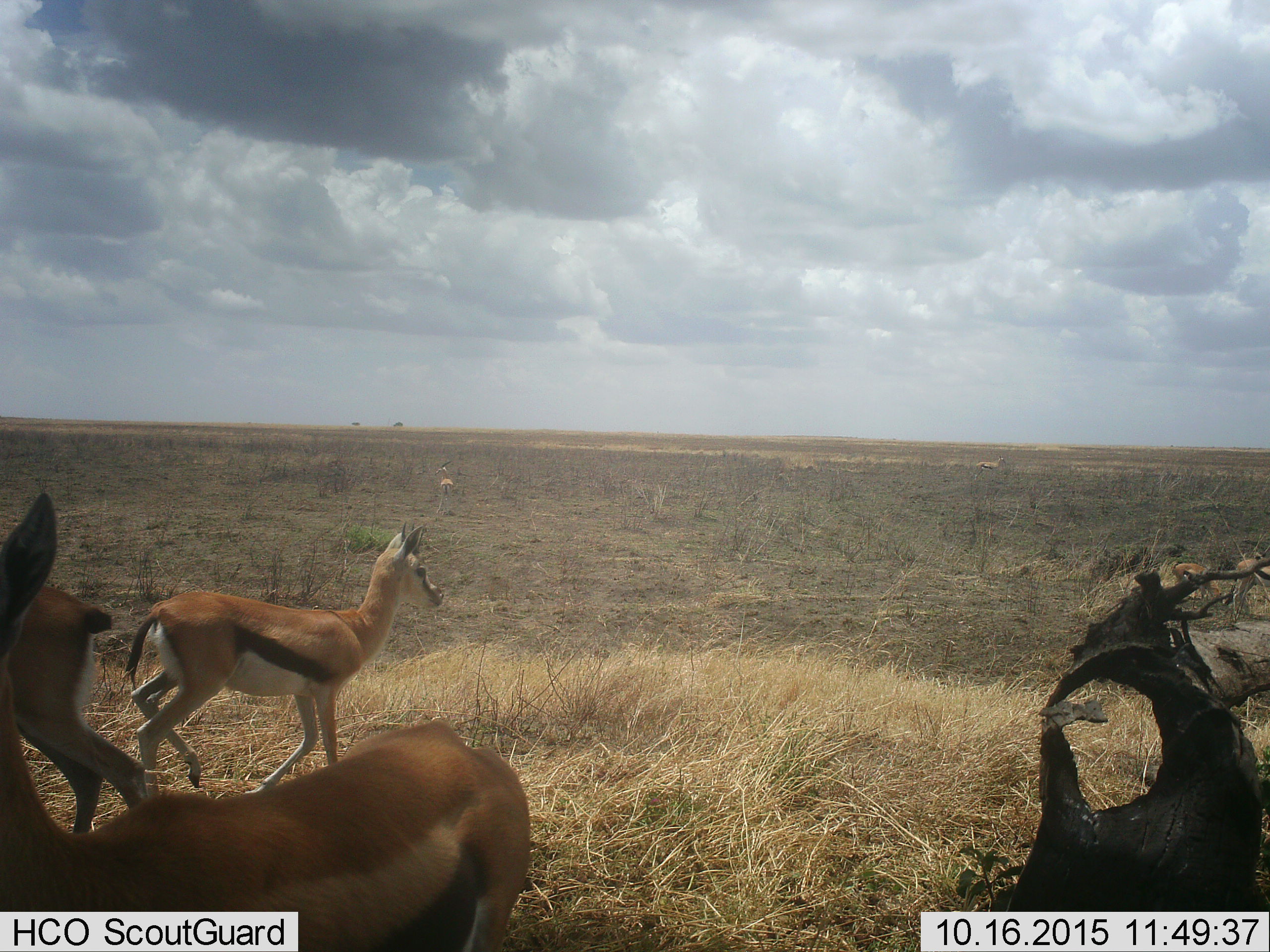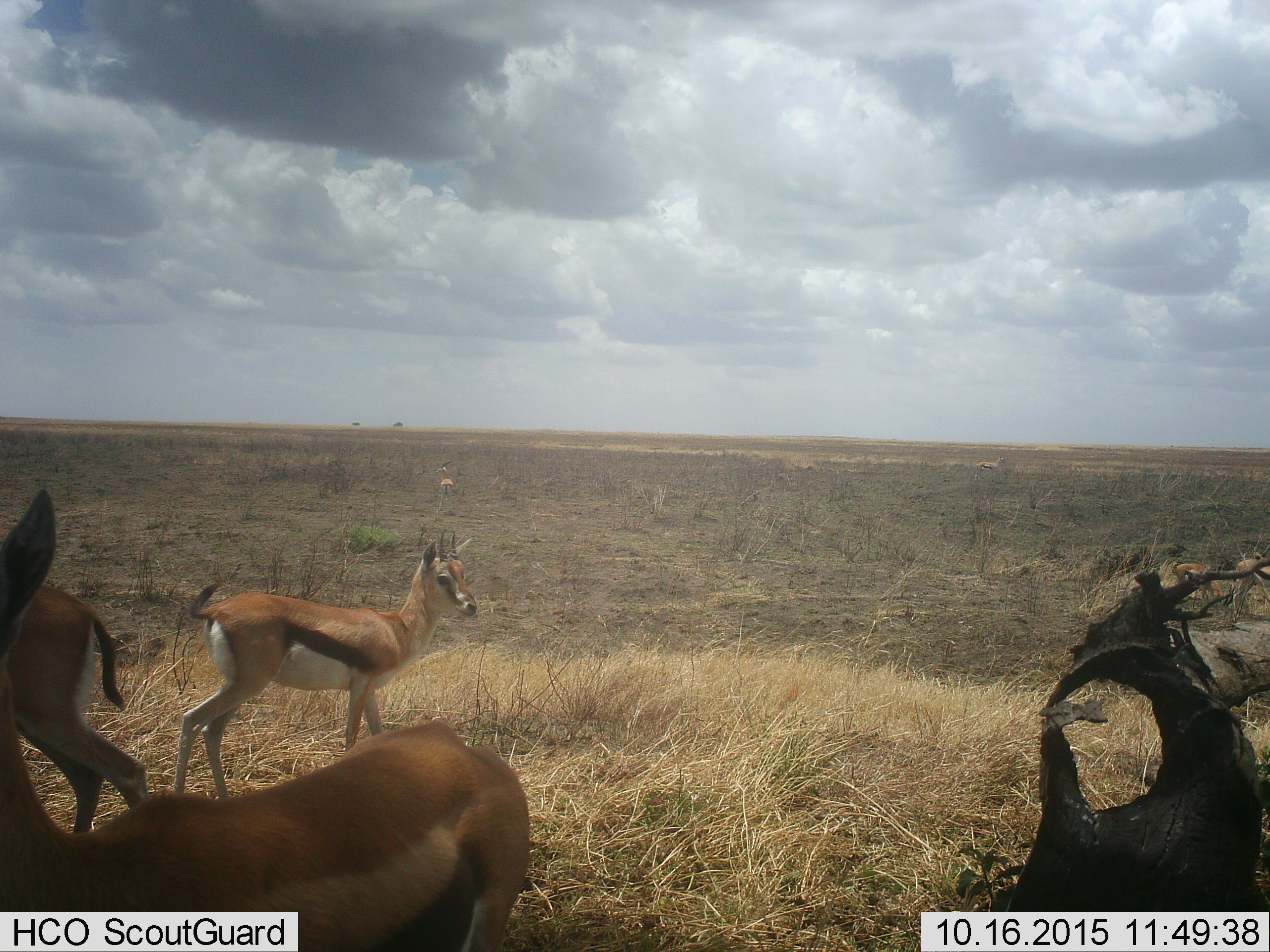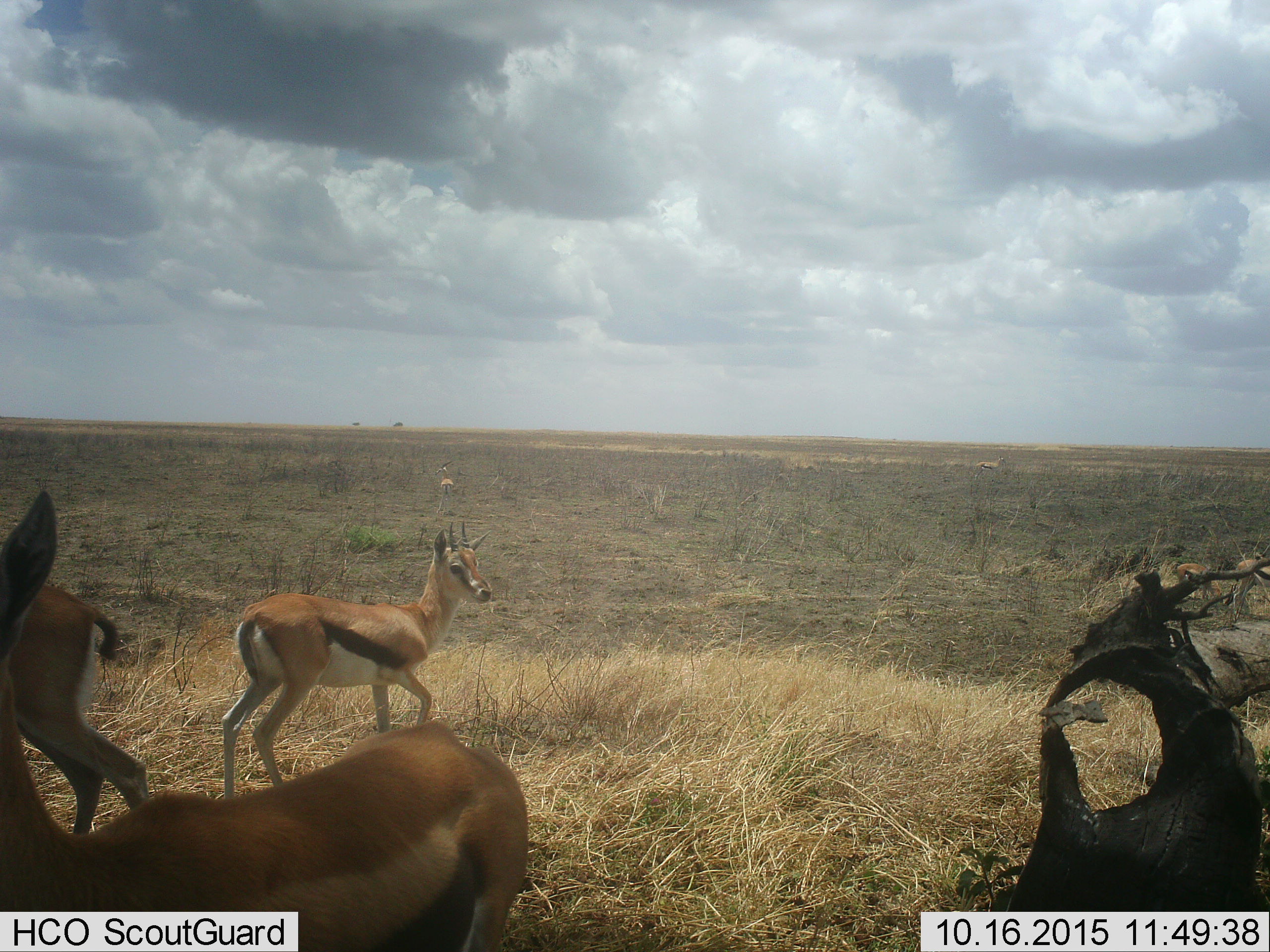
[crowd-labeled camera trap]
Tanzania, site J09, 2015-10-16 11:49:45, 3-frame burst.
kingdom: Animalia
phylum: Chordata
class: Mammalia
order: Artiodactyla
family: Bovidae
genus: Eudorcas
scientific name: Eudorcas thomsonii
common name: thomson's gazelle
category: gazellethomsons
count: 5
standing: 70%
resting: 0%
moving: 70%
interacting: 0%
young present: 30%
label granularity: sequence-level